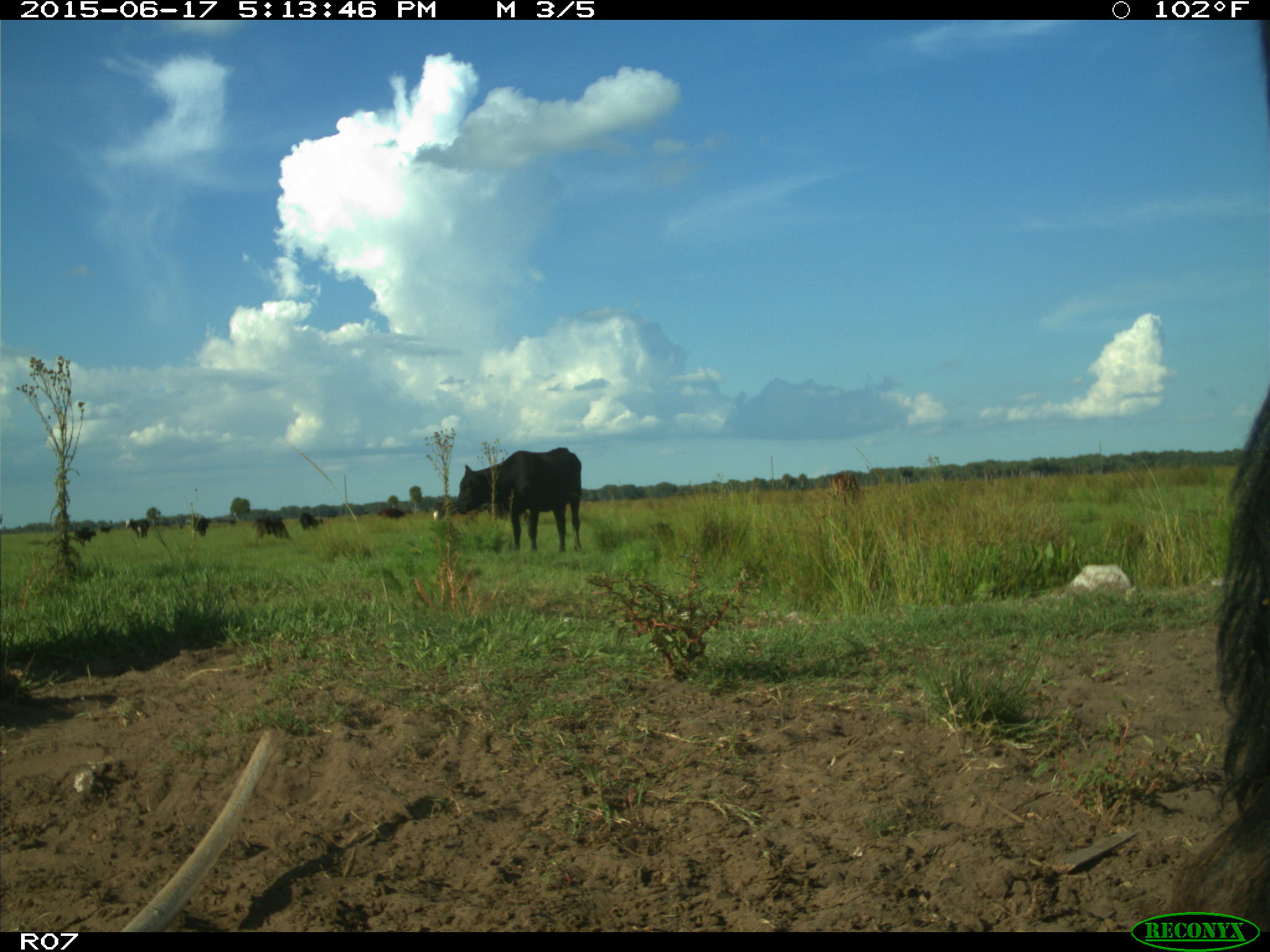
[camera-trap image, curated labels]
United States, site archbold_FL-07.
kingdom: Animalia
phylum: Chordata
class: Mammalia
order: Artiodactyla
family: Bovidae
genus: Bos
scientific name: Bos taurus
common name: domestic cow